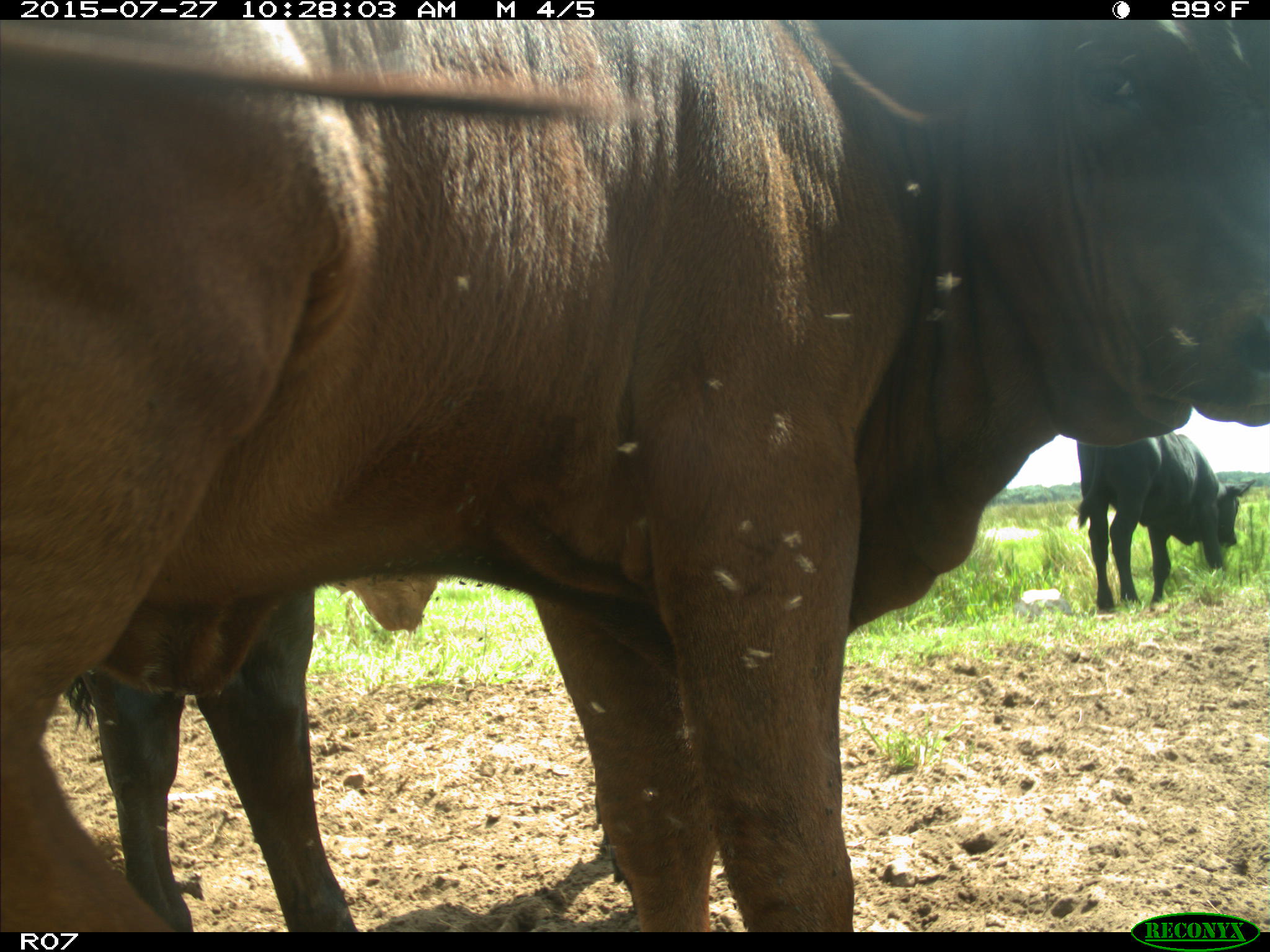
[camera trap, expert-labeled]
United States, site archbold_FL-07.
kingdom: Animalia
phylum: Chordata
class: Mammalia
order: Artiodactyla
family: Bovidae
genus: Bos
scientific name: Bos taurus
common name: domestic cow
Bos taurus (domestic cow).